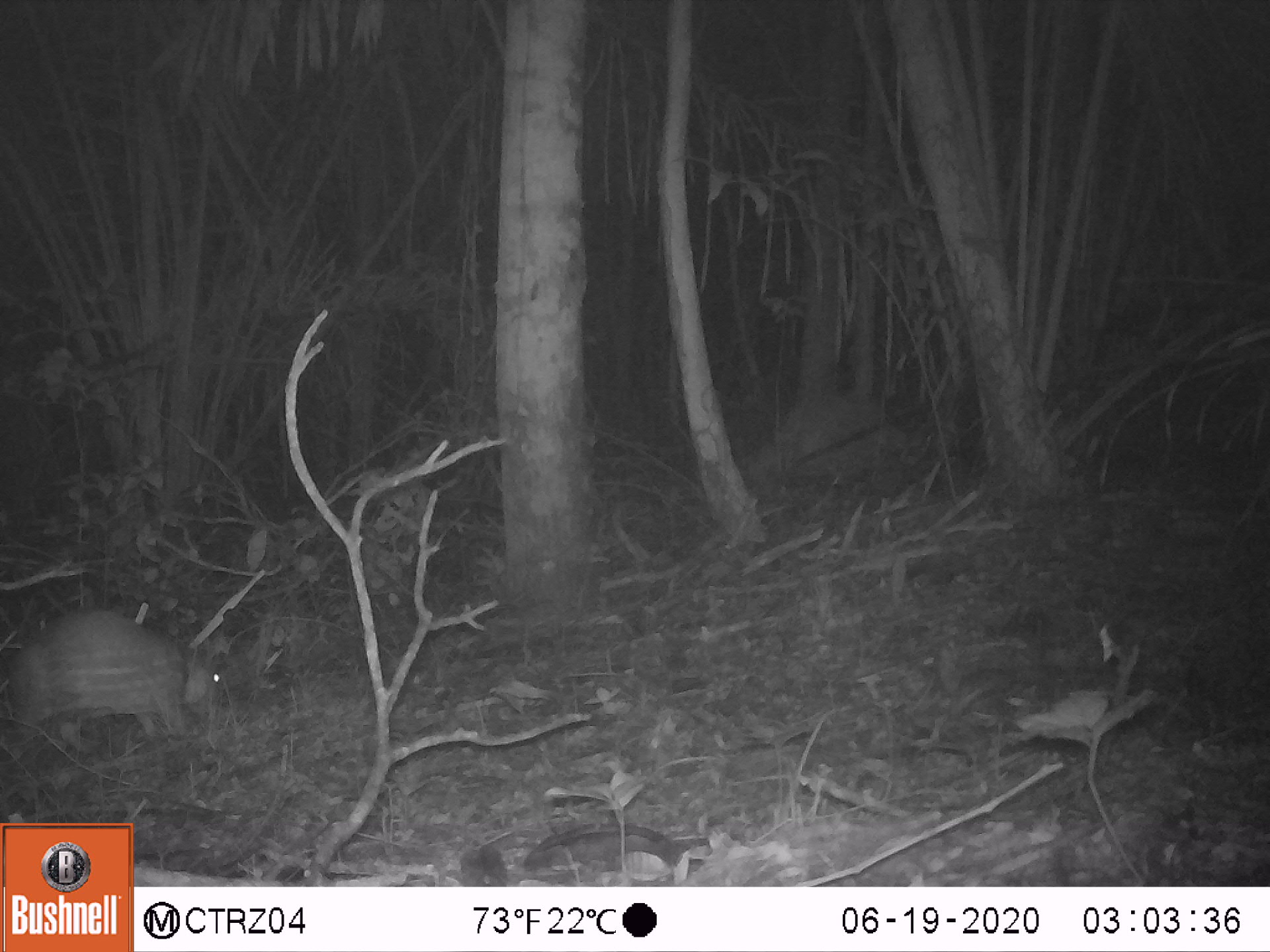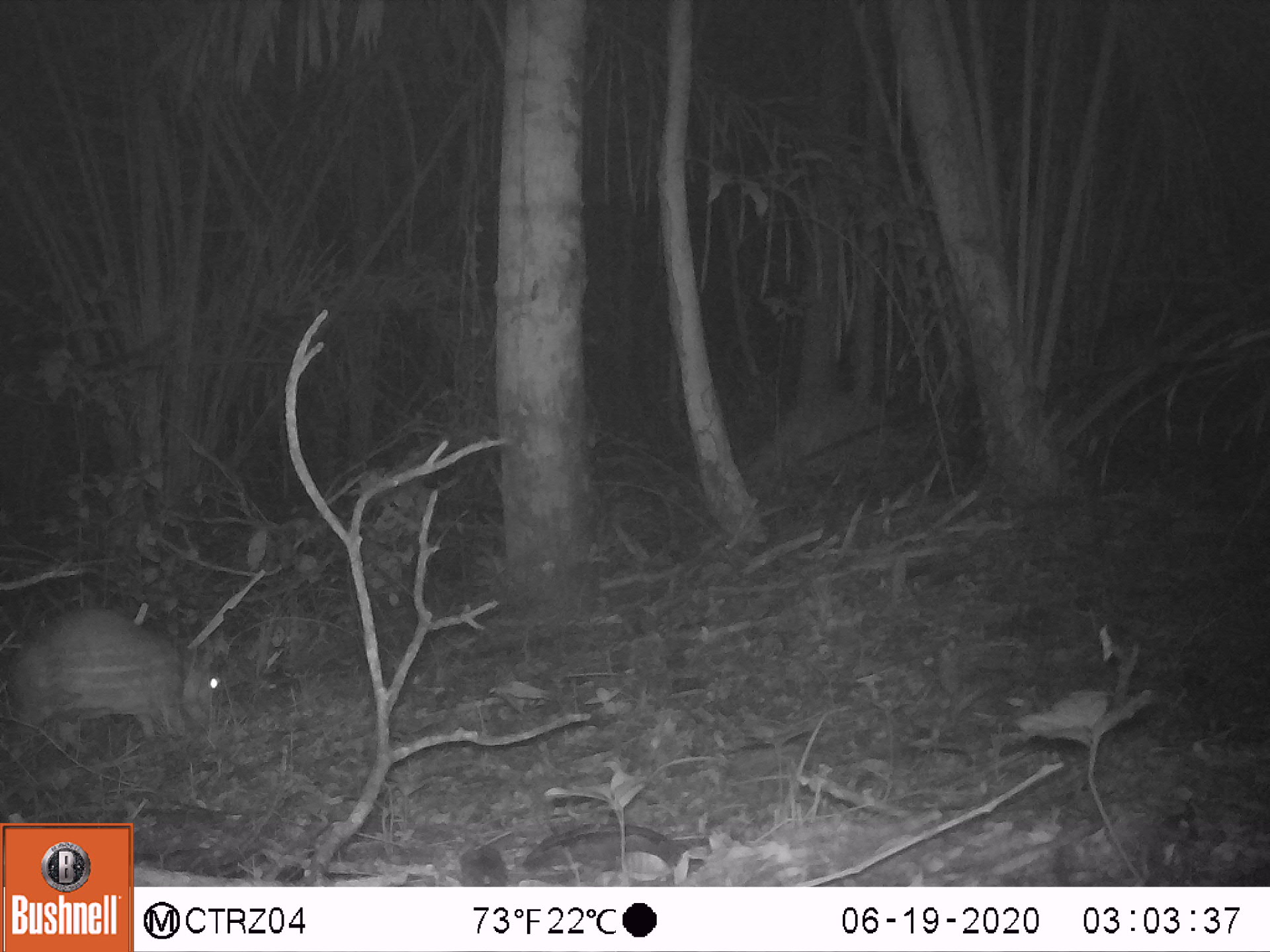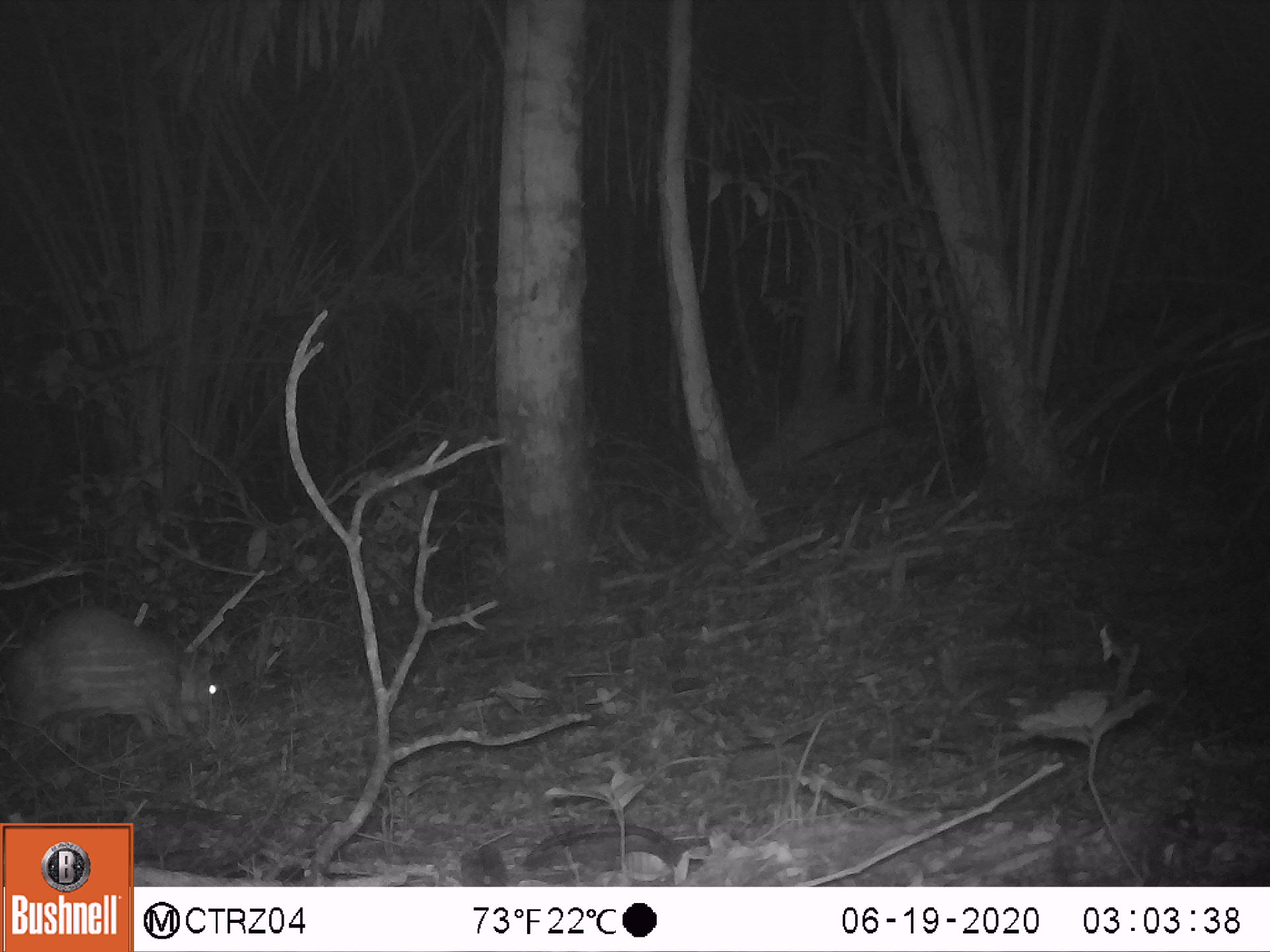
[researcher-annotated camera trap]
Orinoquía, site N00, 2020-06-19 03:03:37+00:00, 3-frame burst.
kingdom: Animalia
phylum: Chordata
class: Mammalia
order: Rodentia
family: Cuniculidae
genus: Cuniculus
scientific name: Cuniculus paca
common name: spotted paca